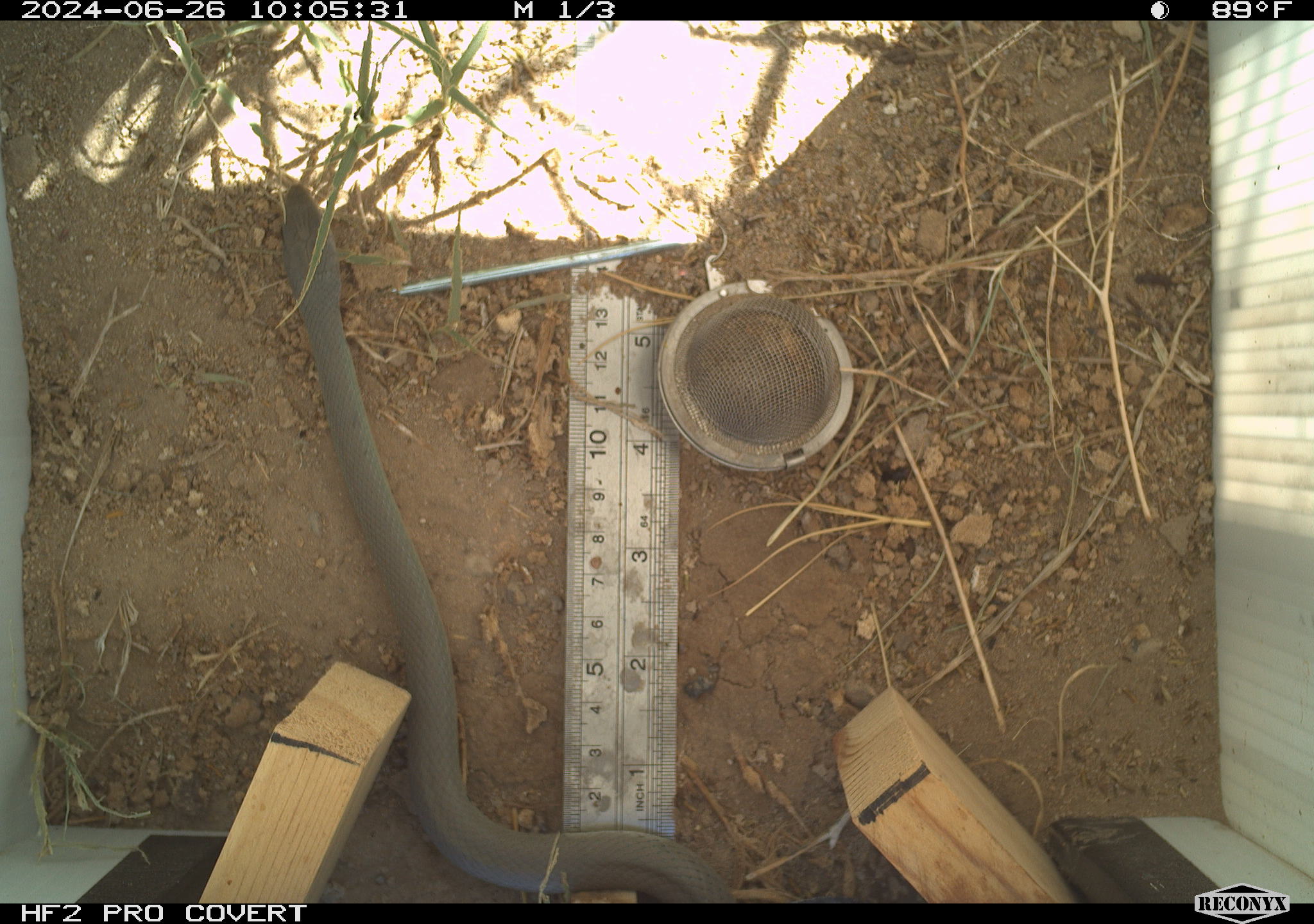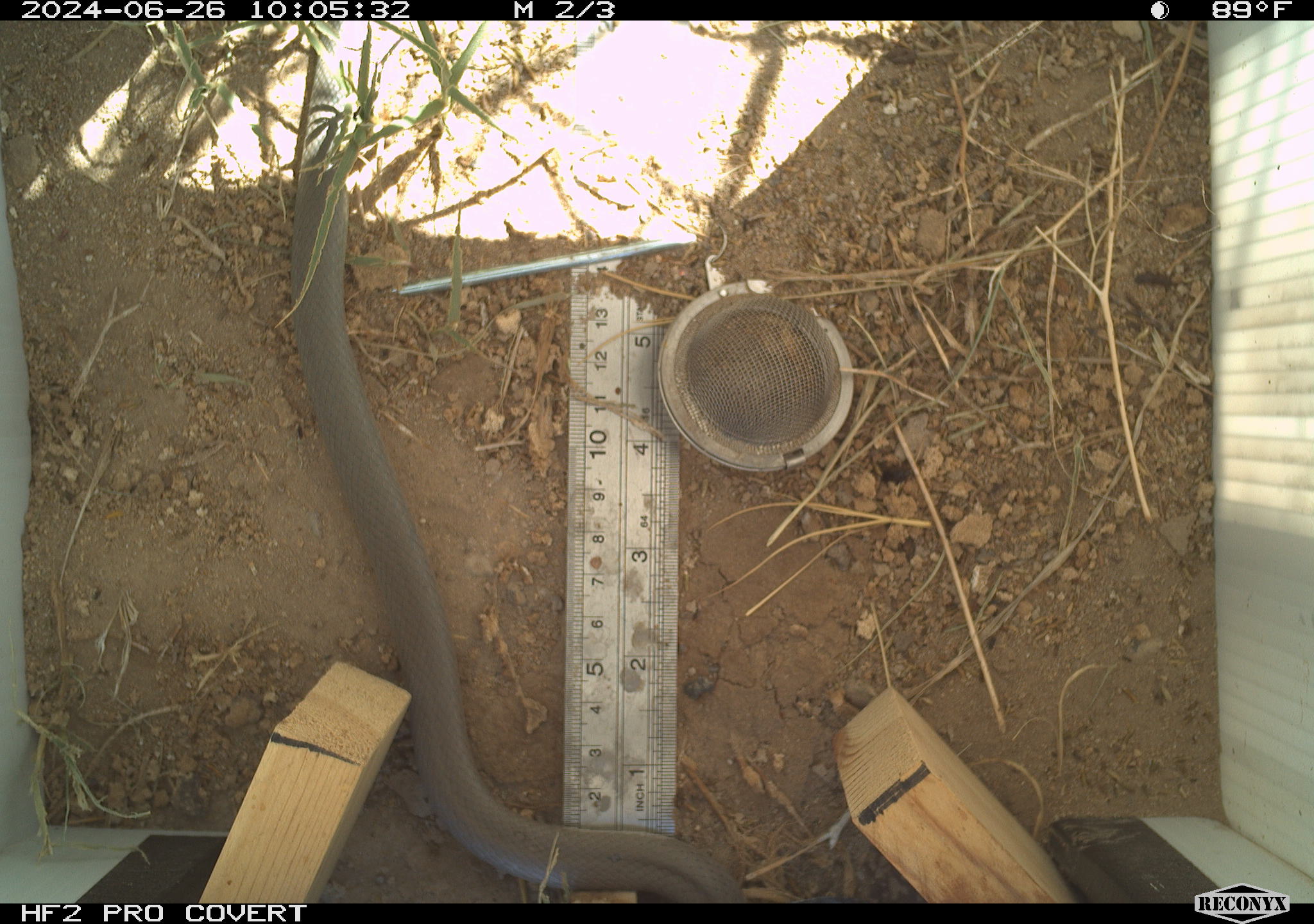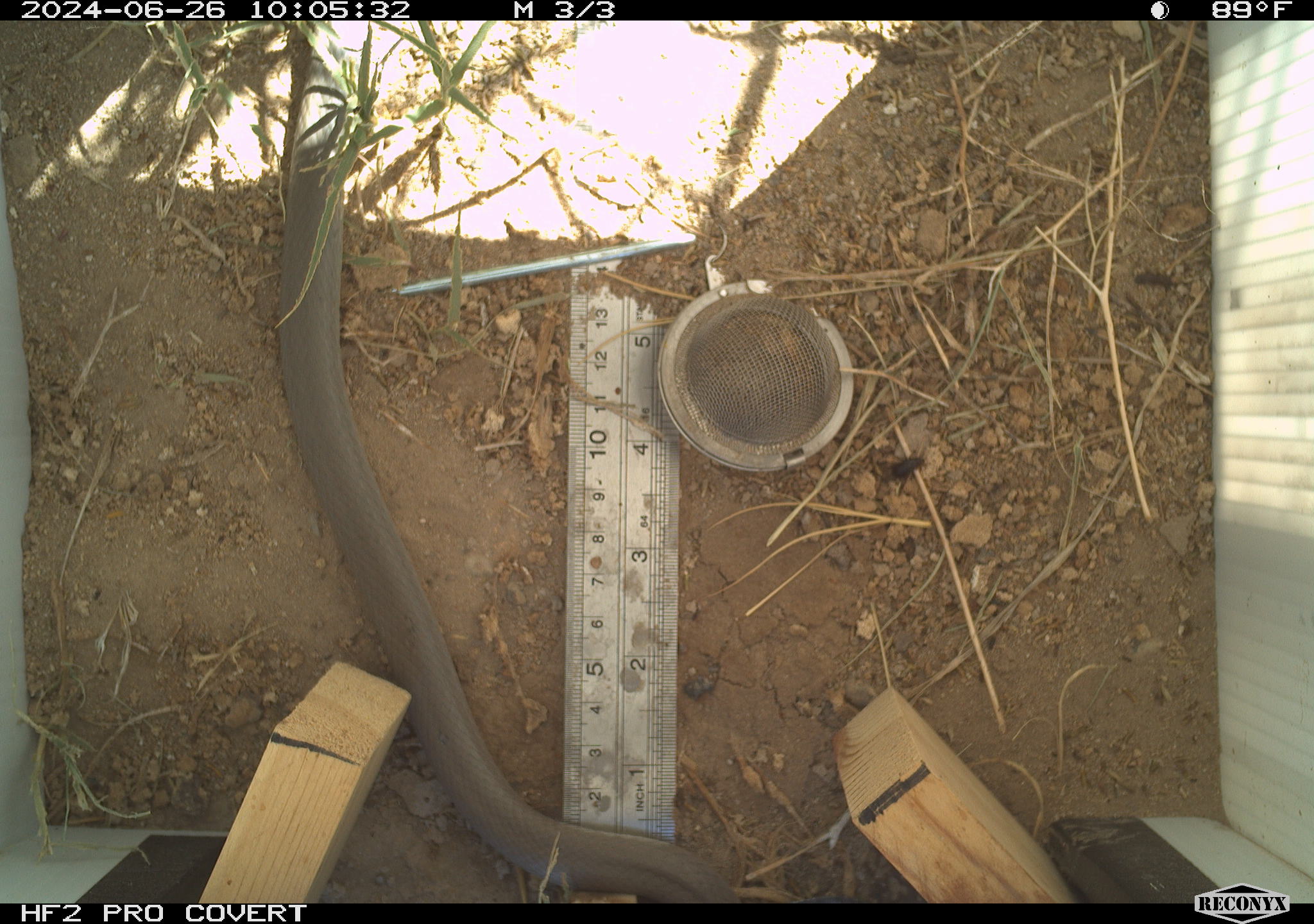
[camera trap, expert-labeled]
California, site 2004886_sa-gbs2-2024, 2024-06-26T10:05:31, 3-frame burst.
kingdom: Animalia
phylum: Chordata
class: Reptilia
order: Squamata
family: Colubridae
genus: Coluber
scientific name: Coluber constrictor mormon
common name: western yellow-bellied racer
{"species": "western yellow-bellied racer (Coluber constrictor mormon)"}